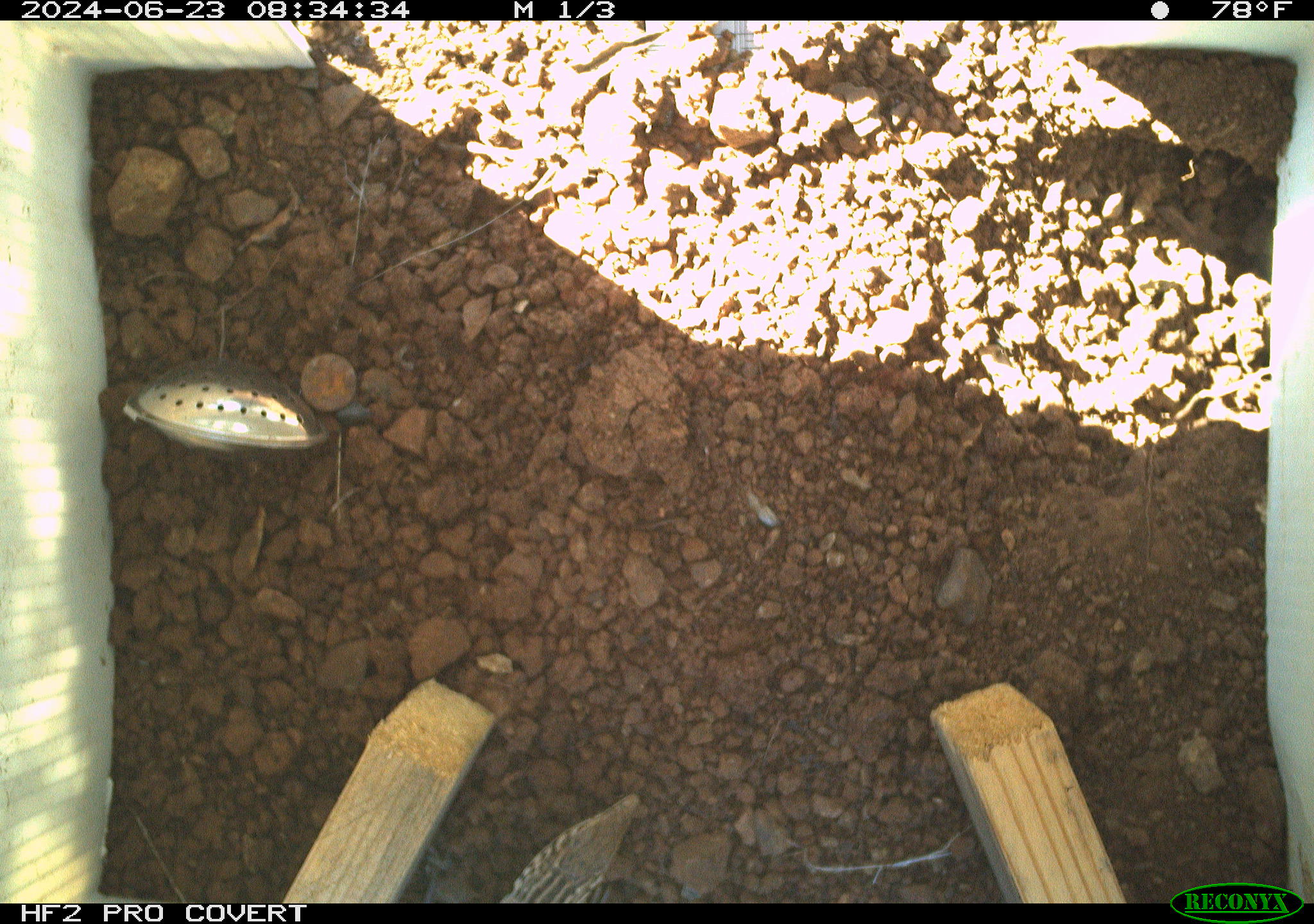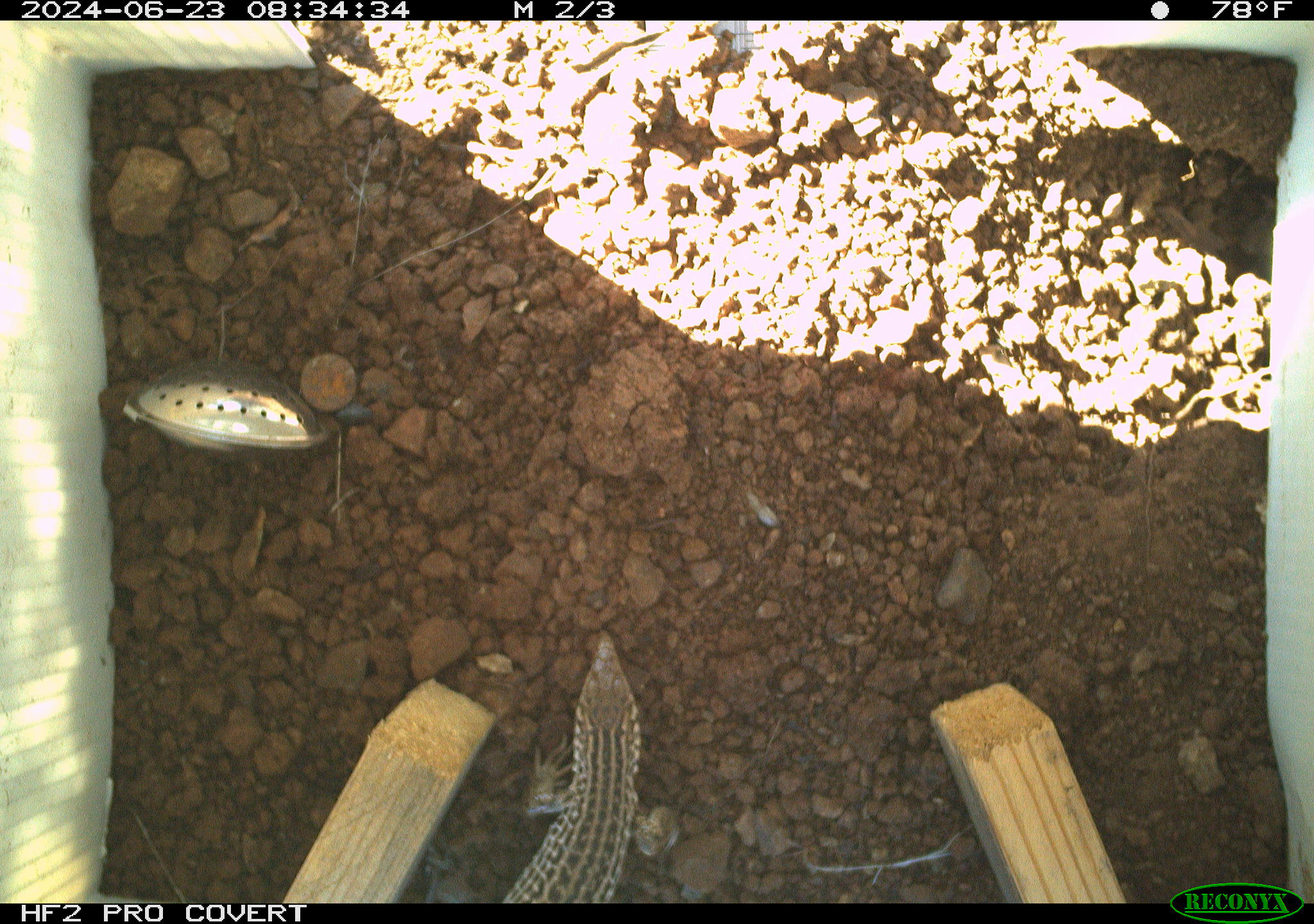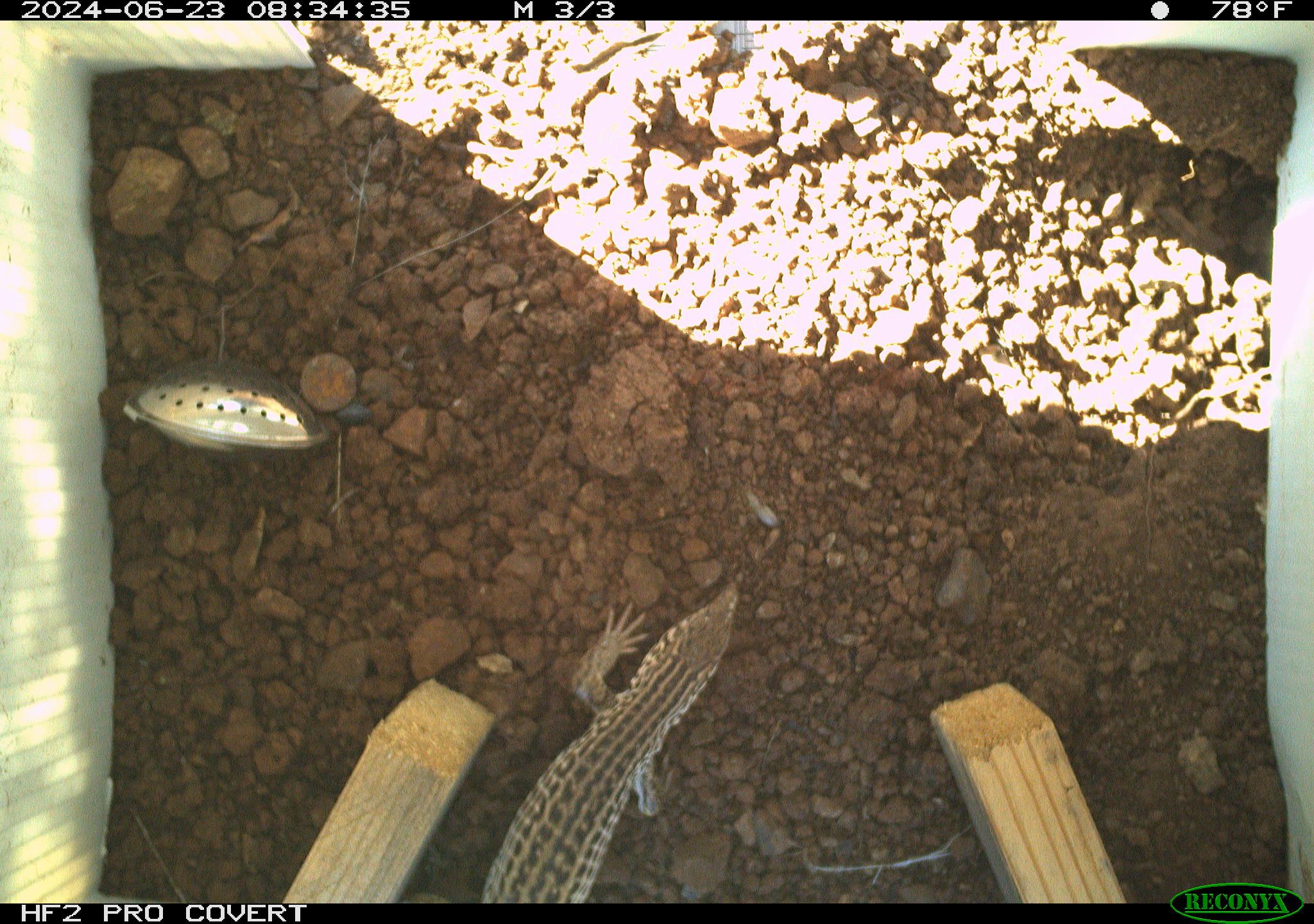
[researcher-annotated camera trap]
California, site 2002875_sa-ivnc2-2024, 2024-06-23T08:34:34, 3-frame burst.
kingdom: Animalia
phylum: Chordata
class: Reptilia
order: Squamata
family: Teiidae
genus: Aspidoscelis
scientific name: Aspidoscelis tigris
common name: western whiptail